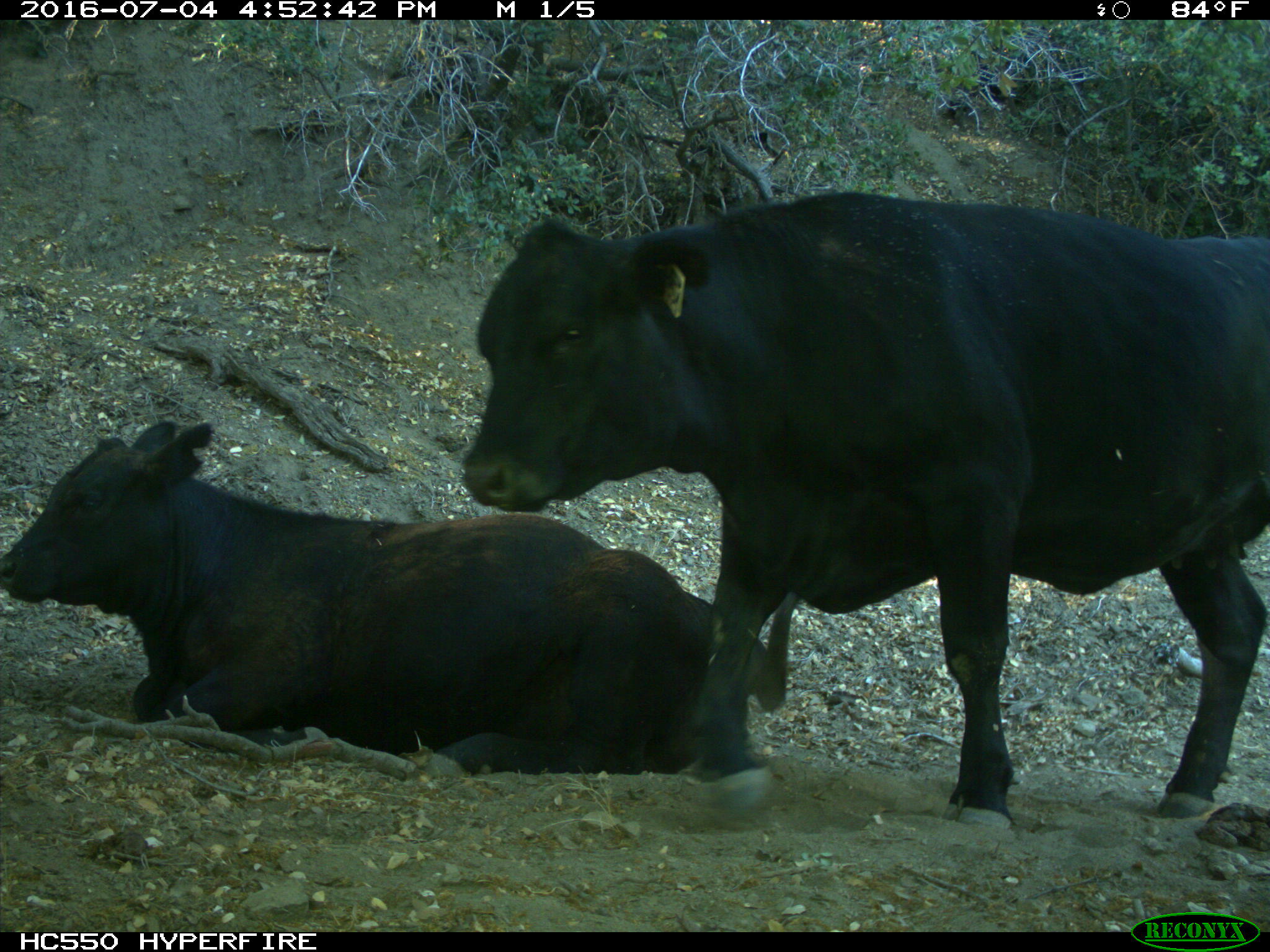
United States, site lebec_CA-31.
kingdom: Animalia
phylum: Chordata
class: Mammalia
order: Artiodactyla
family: Bovidae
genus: Bos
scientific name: Bos taurus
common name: domestic cow